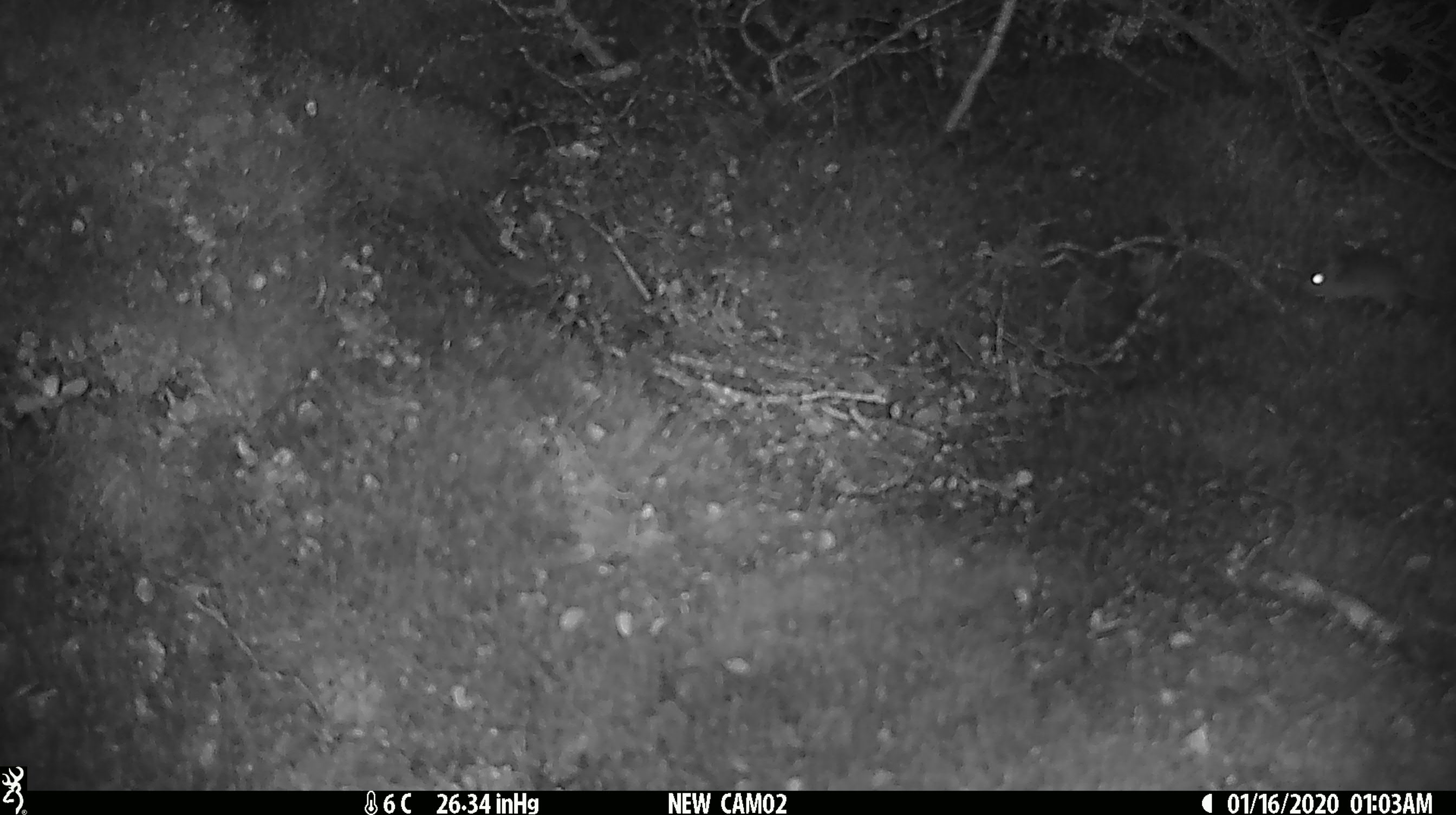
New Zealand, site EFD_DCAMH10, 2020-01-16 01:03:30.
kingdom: Animalia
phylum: Chordata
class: Mammalia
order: Rodentia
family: Muridae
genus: Mus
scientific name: Mus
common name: mouse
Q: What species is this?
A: Mouse (Mus).